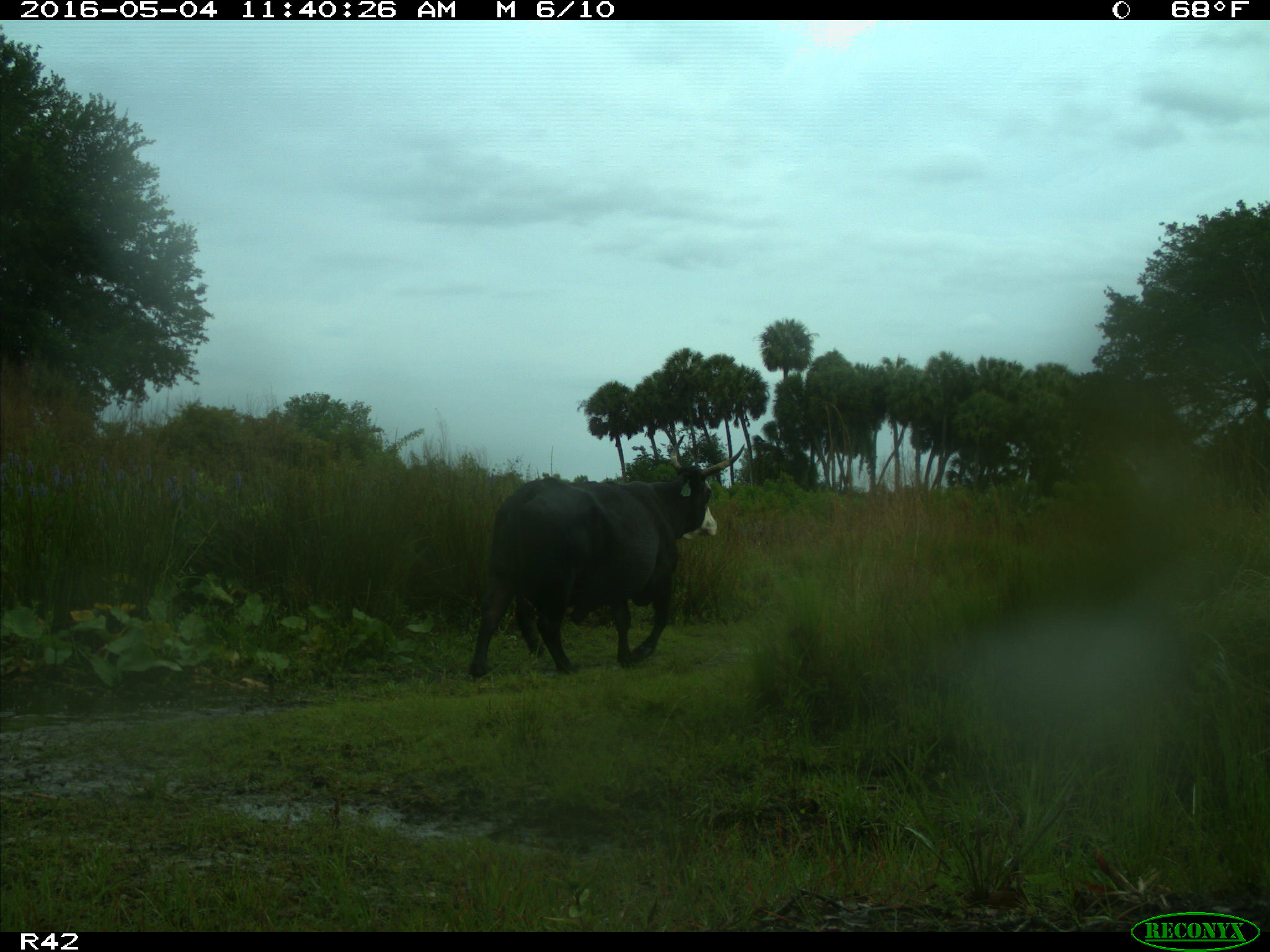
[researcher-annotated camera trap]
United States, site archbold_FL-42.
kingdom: Animalia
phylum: Chordata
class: Mammalia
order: Artiodactyla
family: Bovidae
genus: Bos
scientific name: Bos taurus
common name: domestic cow